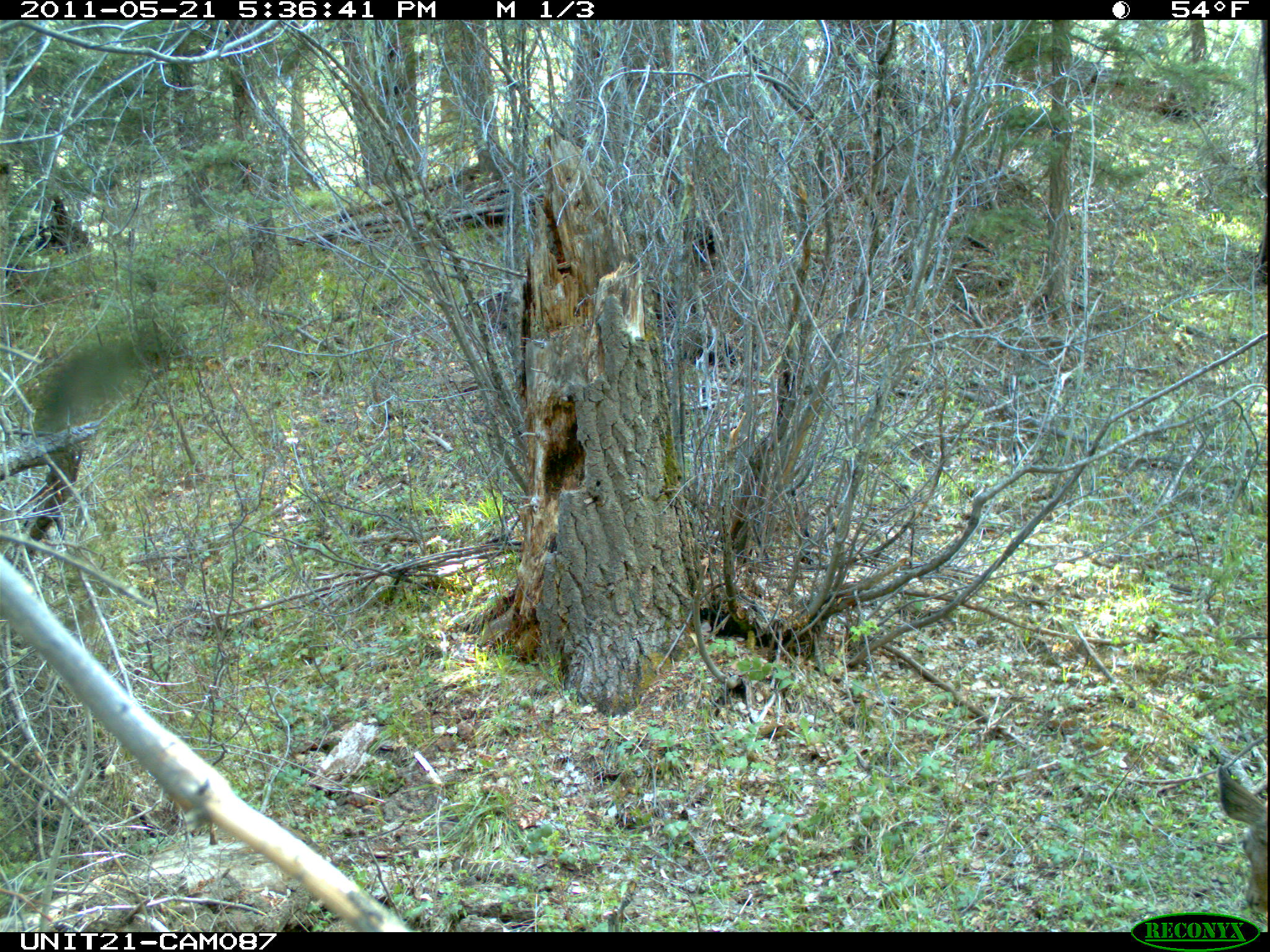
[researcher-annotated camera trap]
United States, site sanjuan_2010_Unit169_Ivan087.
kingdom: Animalia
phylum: Chordata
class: Mammalia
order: Artiodactyla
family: Cervidae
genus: Odocoileus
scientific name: Odocoileus hemionus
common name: mule deer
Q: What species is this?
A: Odocoileus hemionus (mule deer).